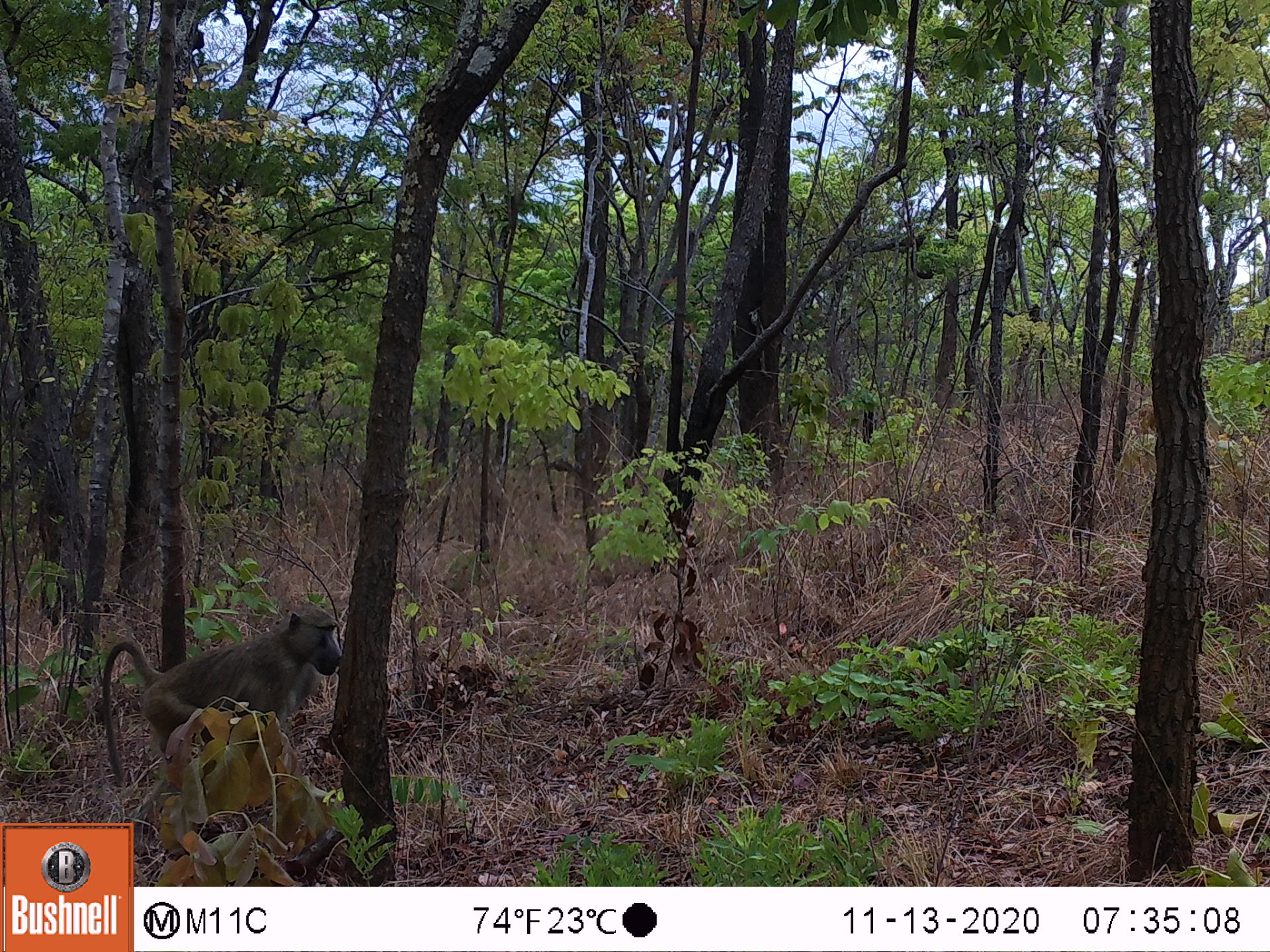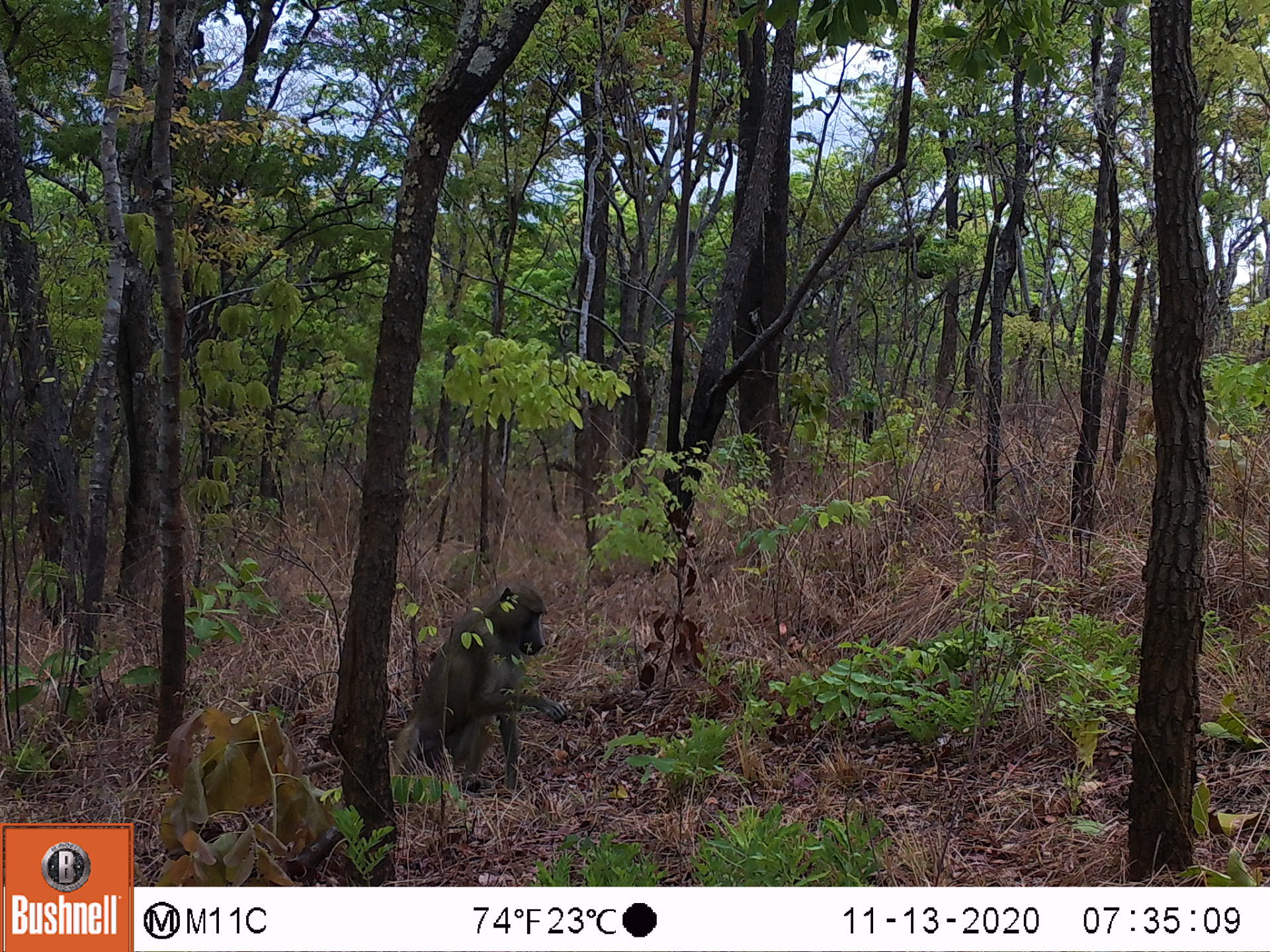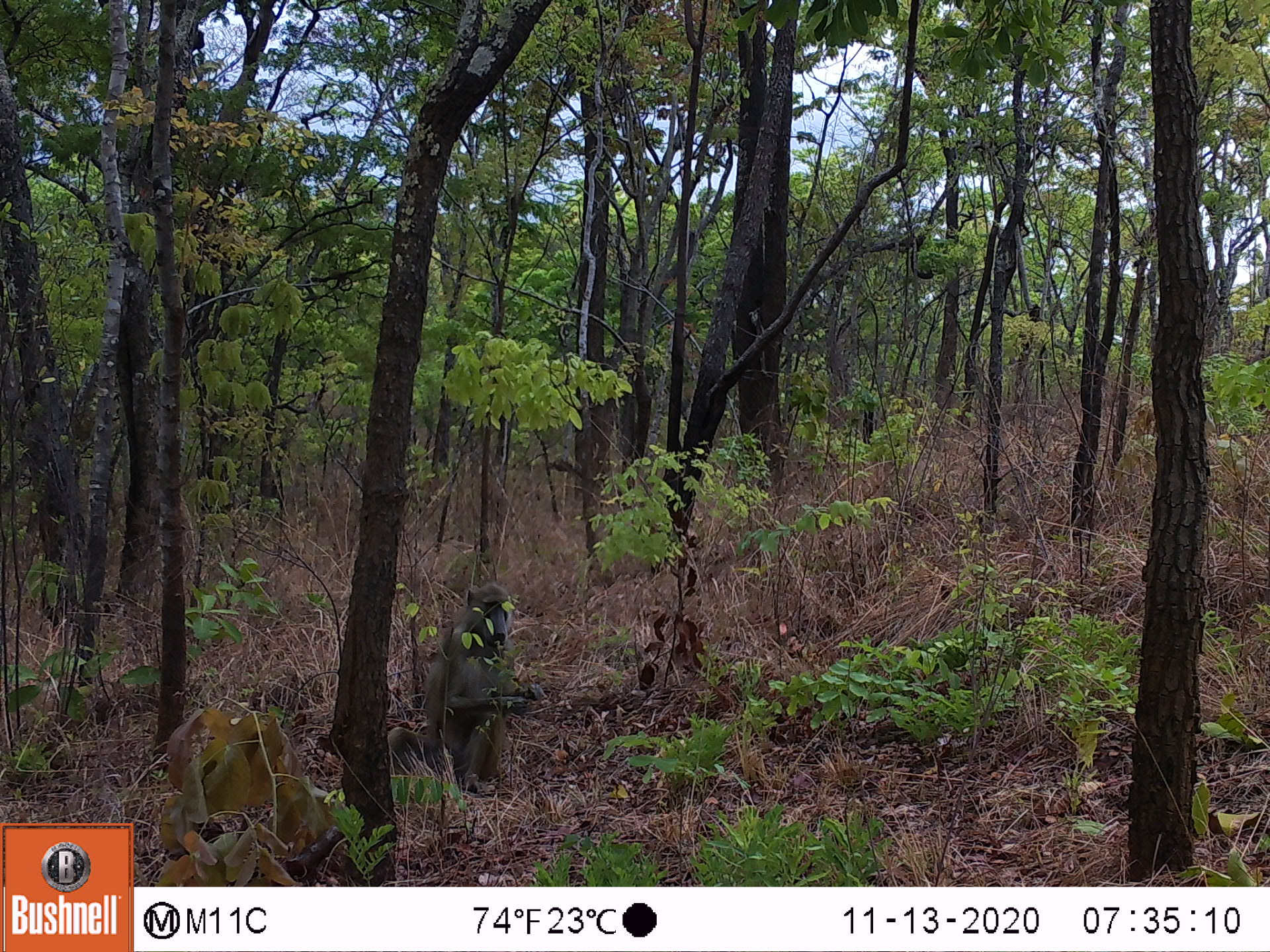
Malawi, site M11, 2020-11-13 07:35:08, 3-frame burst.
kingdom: Animalia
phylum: Chordata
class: Mammalia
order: Primates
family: Cercopithecidae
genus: Papio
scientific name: Papio cynocephalus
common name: yellow baboon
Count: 1.